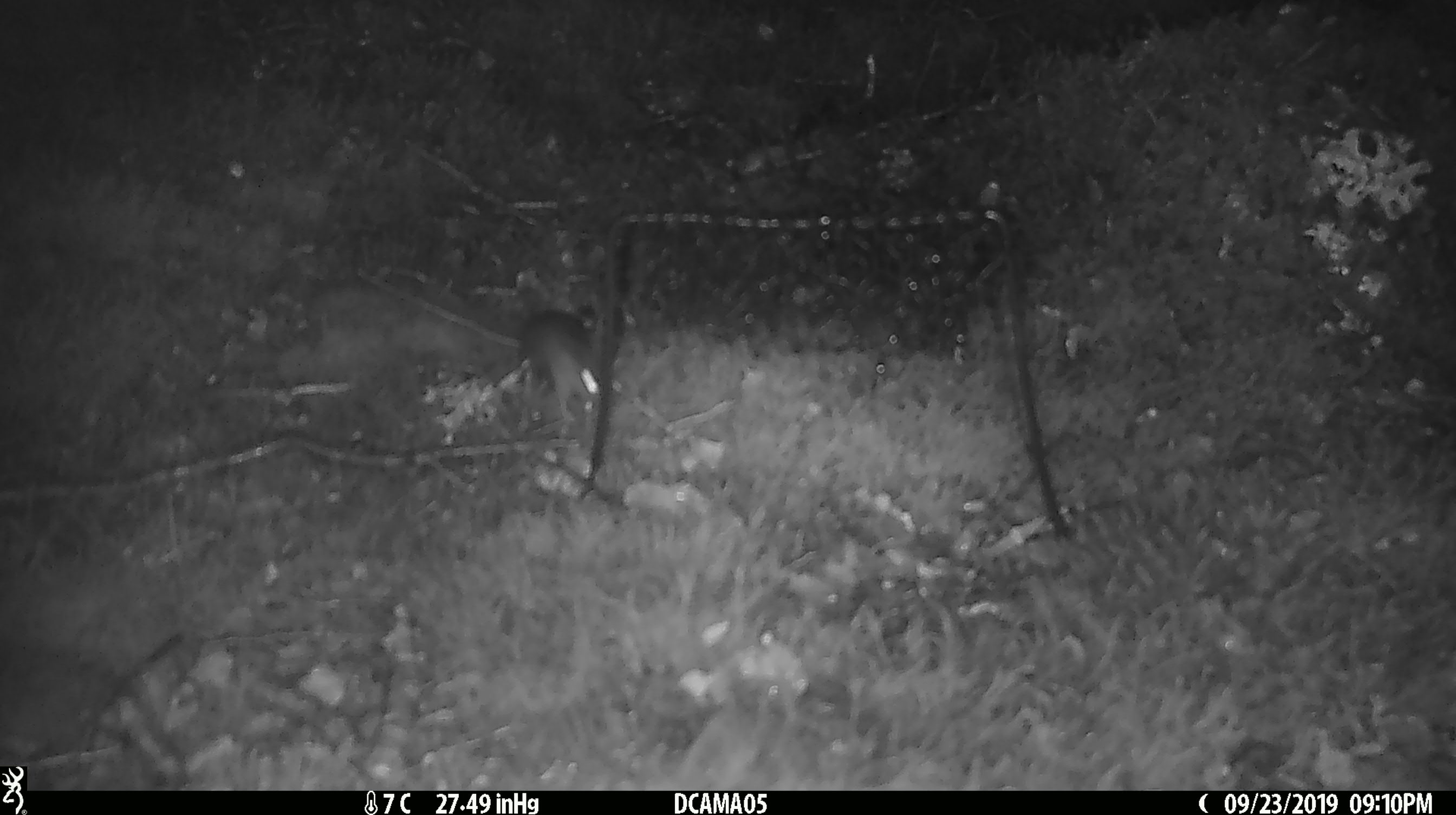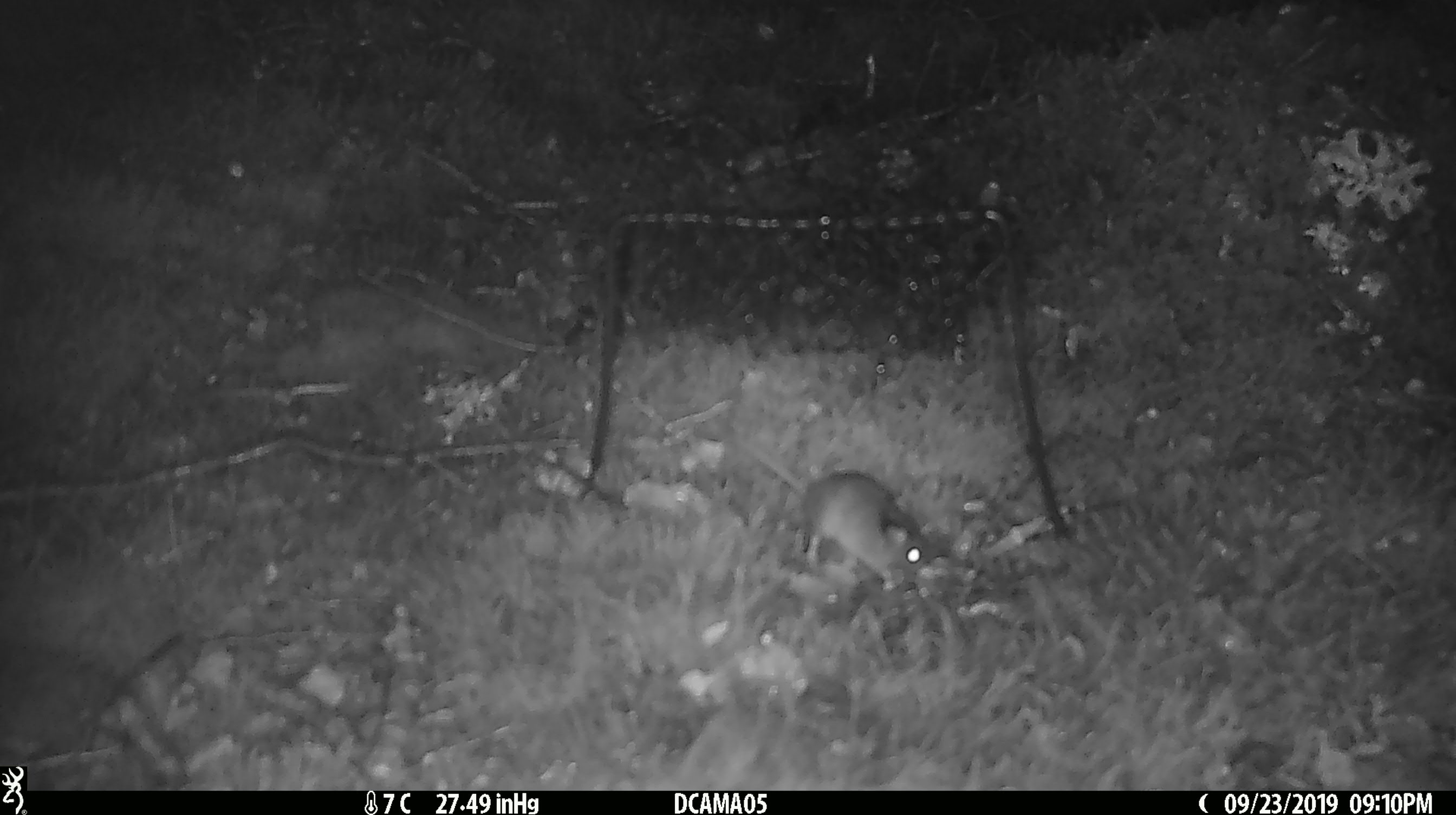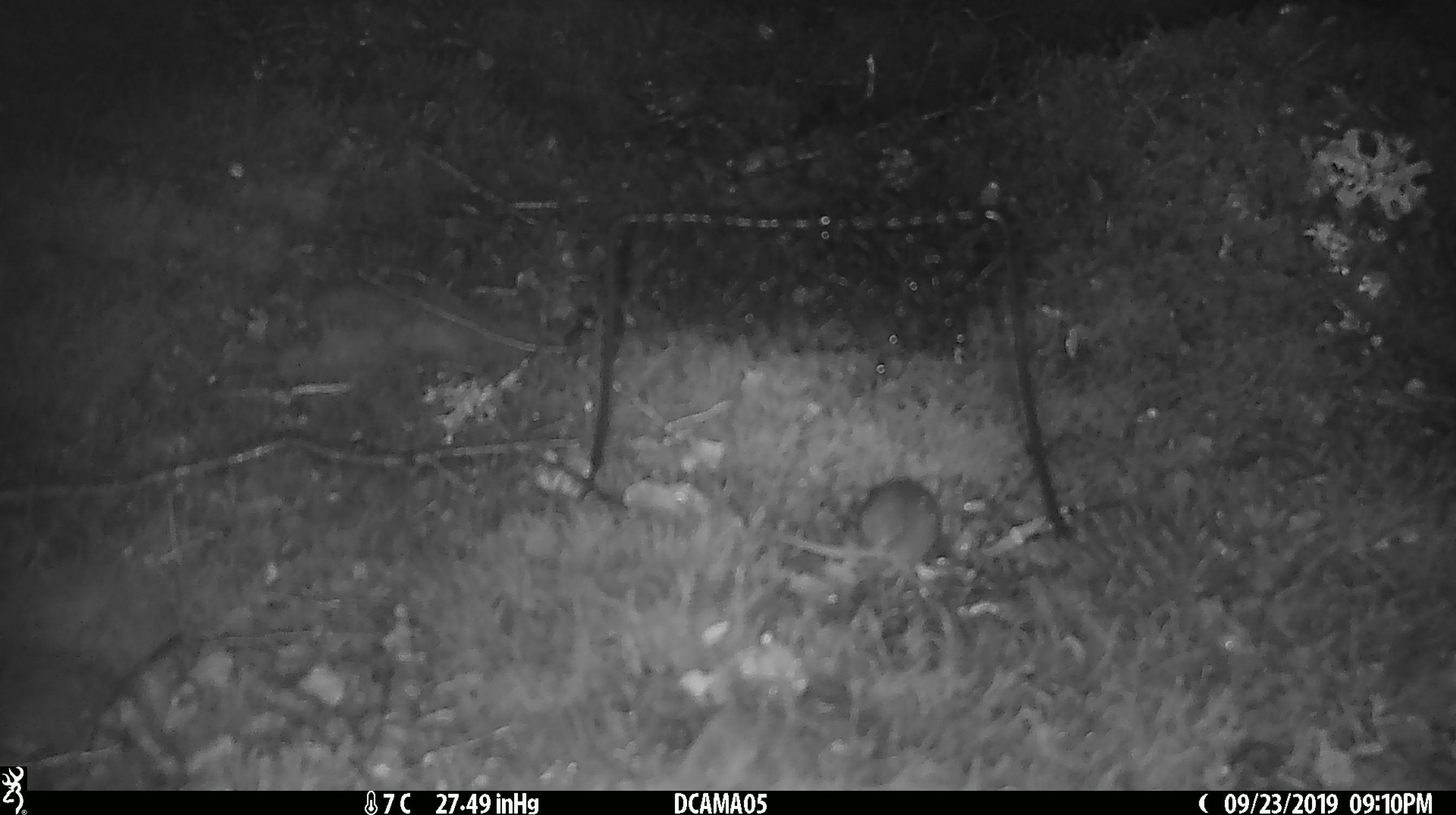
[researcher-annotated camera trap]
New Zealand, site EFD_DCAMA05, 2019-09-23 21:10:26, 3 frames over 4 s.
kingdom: Animalia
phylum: Chordata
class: Mammalia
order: Rodentia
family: Muridae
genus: Mus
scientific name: Mus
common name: mouse